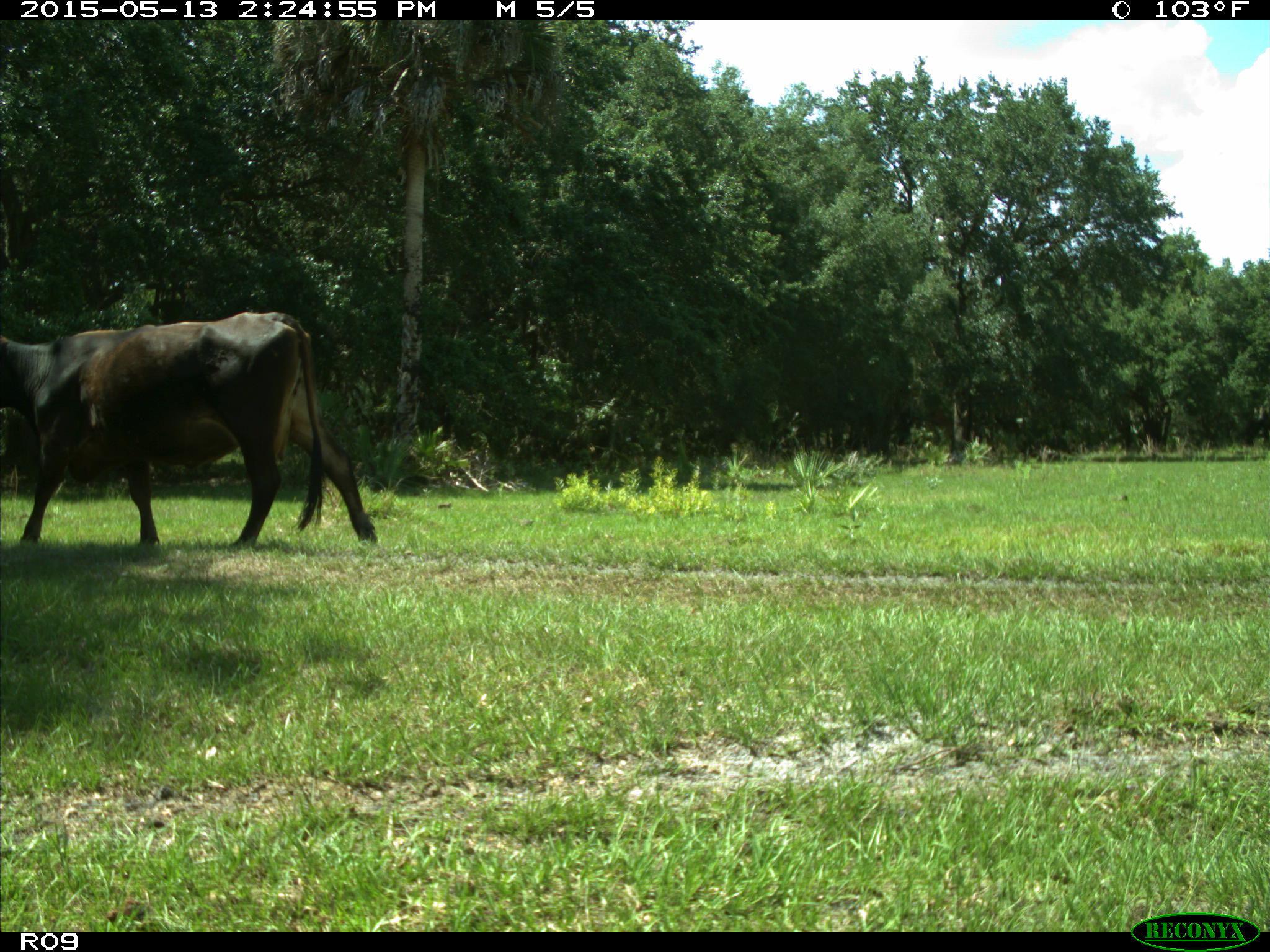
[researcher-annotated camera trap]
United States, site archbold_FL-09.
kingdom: Animalia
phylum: Chordata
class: Mammalia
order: Artiodactyla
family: Bovidae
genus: Bos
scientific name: Bos taurus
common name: domestic cow